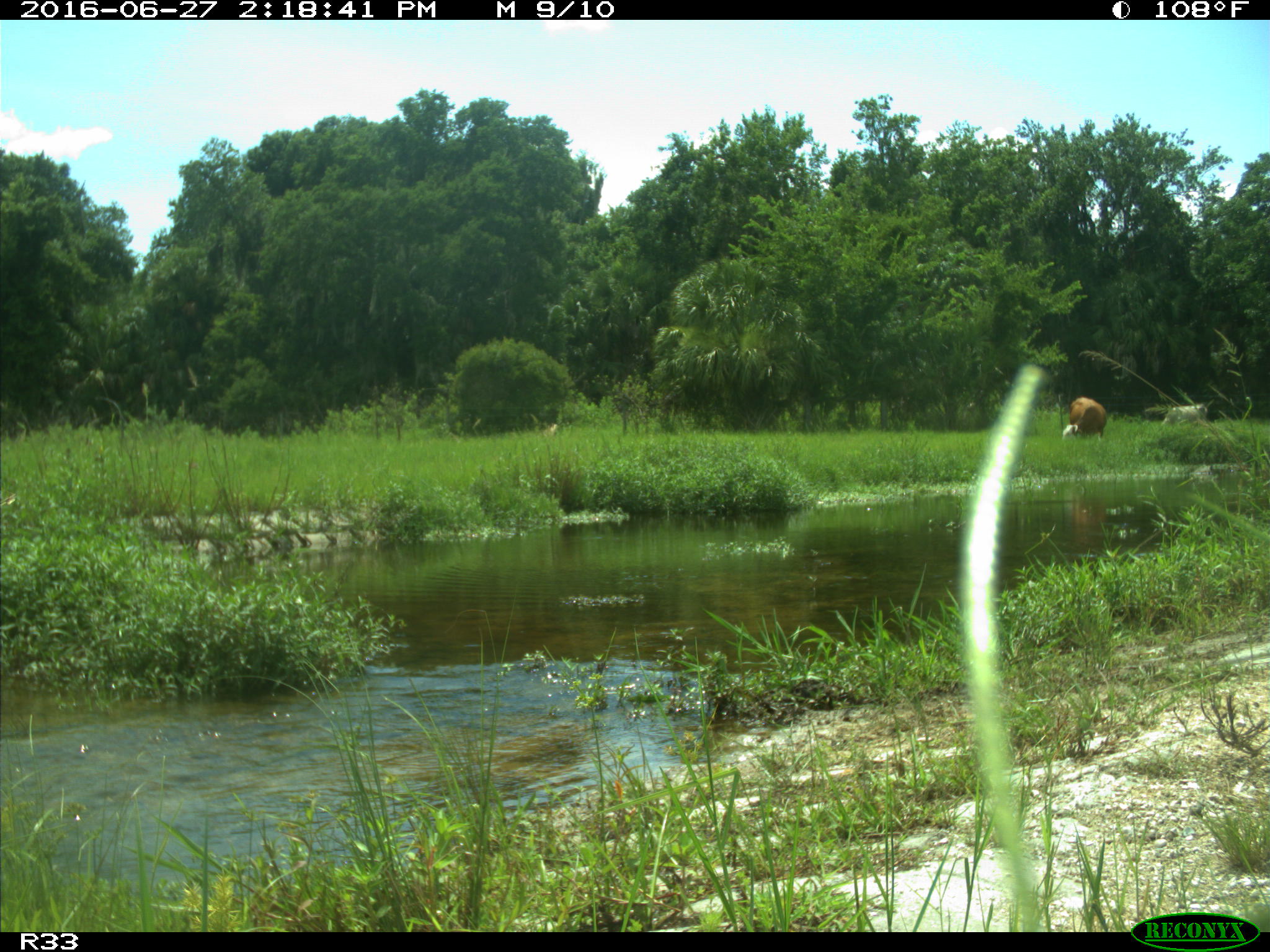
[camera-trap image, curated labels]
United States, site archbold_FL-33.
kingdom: Animalia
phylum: Chordata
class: Mammalia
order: Artiodactyla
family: Bovidae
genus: Bos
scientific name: Bos taurus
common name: domestic cow